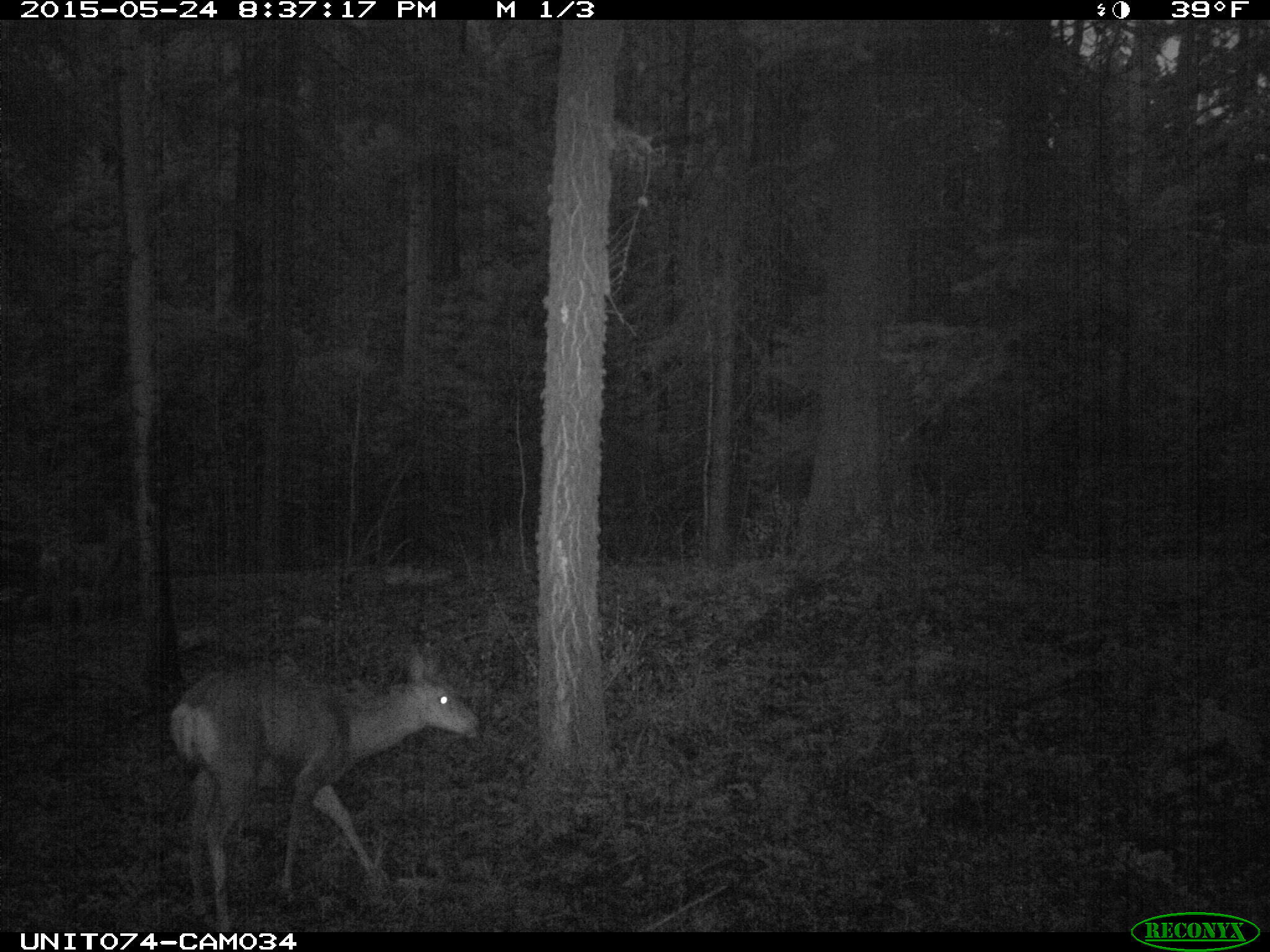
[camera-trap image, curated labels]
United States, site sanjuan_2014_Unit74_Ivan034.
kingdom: Animalia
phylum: Chordata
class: Mammalia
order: Artiodactyla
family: Cervidae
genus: Odocoileus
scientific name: Odocoileus hemionus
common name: mule deer